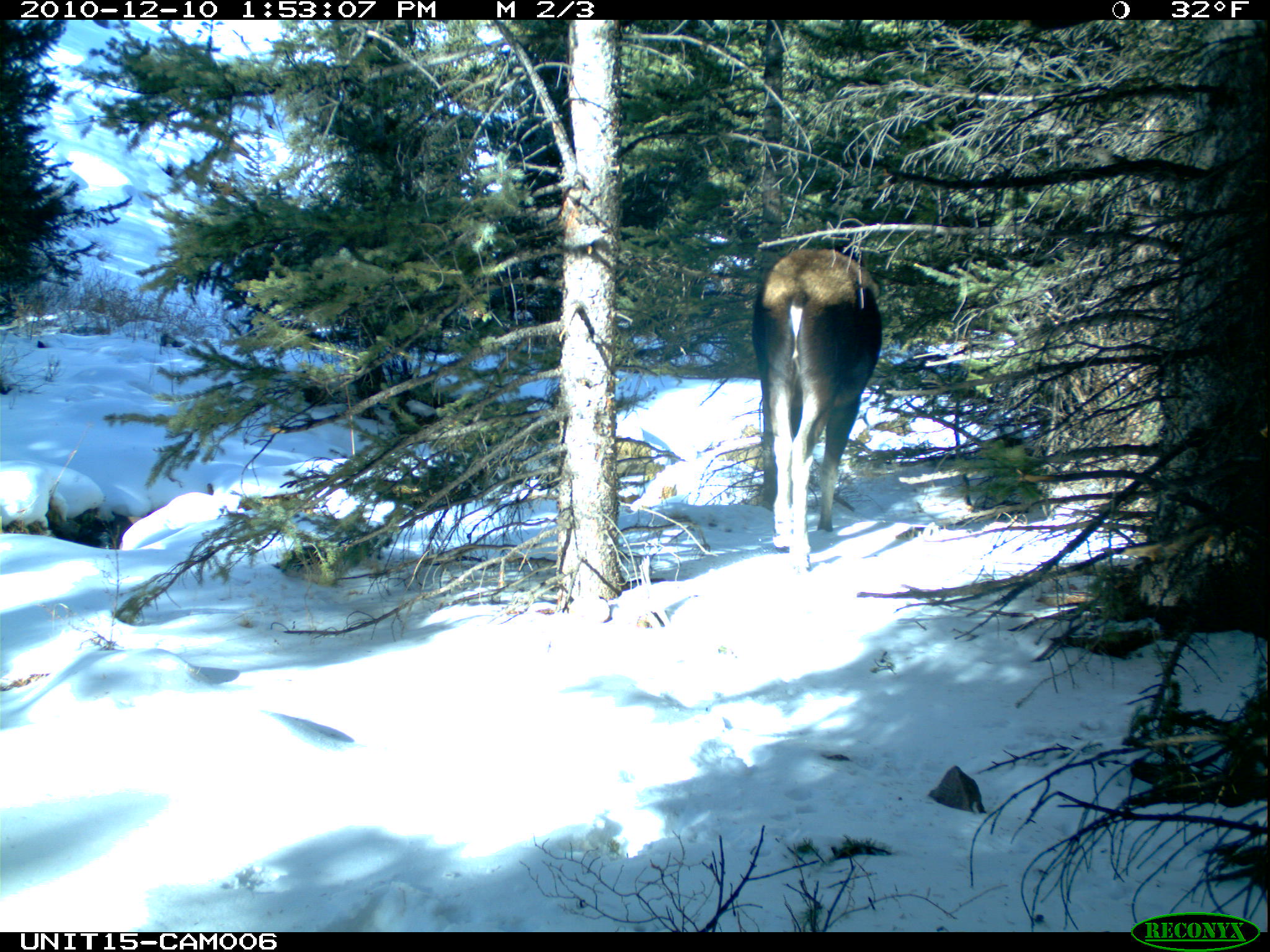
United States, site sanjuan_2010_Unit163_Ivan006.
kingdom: Animalia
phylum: Chordata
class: Mammalia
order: Artiodactyla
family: Cervidae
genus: Alces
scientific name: Alces alces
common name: moose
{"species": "Alces alces (moose)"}